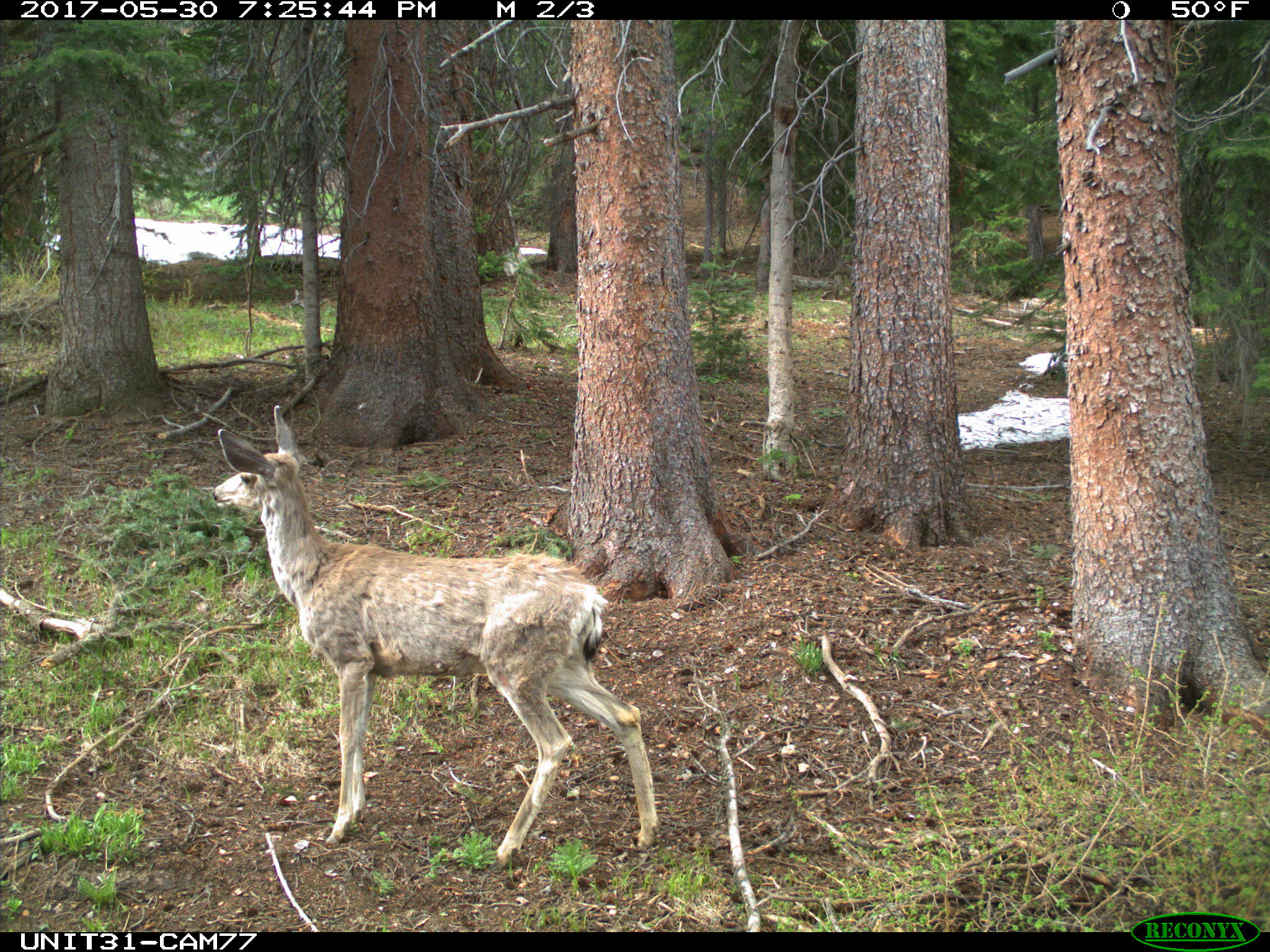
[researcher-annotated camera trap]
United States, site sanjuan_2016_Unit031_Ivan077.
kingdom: Animalia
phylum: Chordata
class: Mammalia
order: Artiodactyla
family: Cervidae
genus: Odocoileus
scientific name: Odocoileus hemionus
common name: mule deer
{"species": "Odocoileus hemionus (mule deer)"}